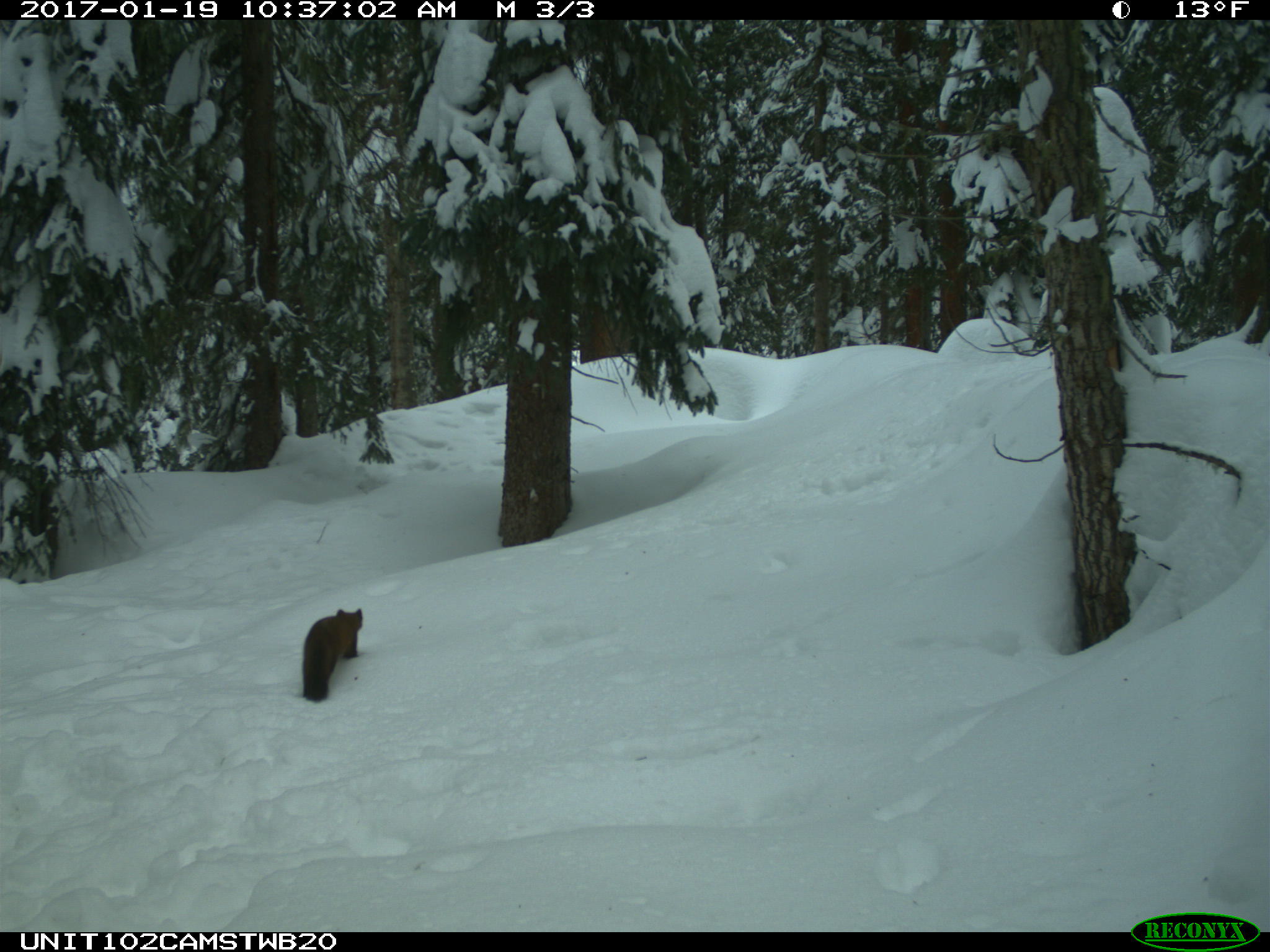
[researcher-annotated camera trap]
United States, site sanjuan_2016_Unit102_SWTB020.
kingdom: Animalia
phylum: Chordata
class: Mammalia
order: Carnivora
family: Mustelidae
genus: Martes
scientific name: Martes americana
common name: american marten